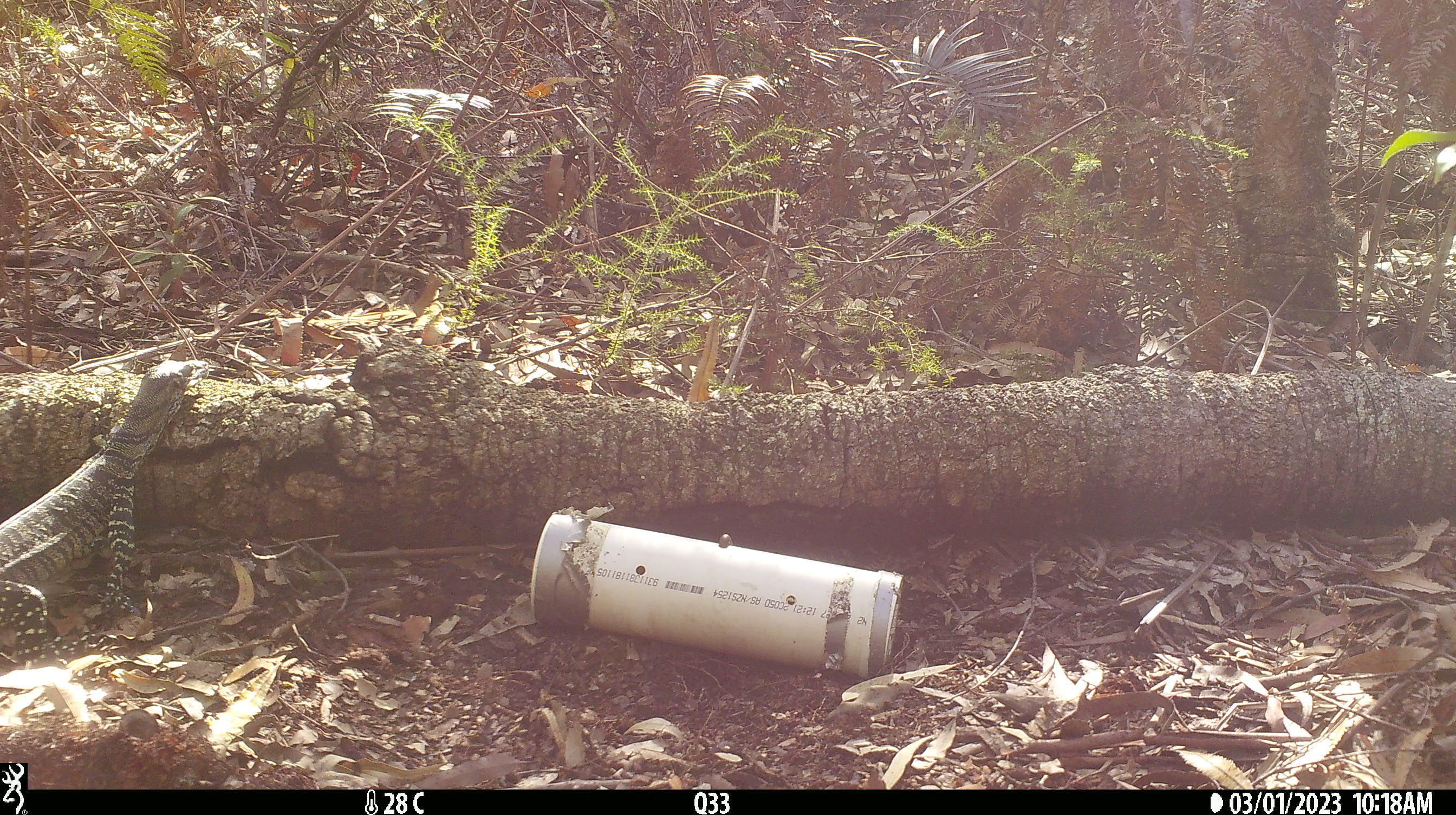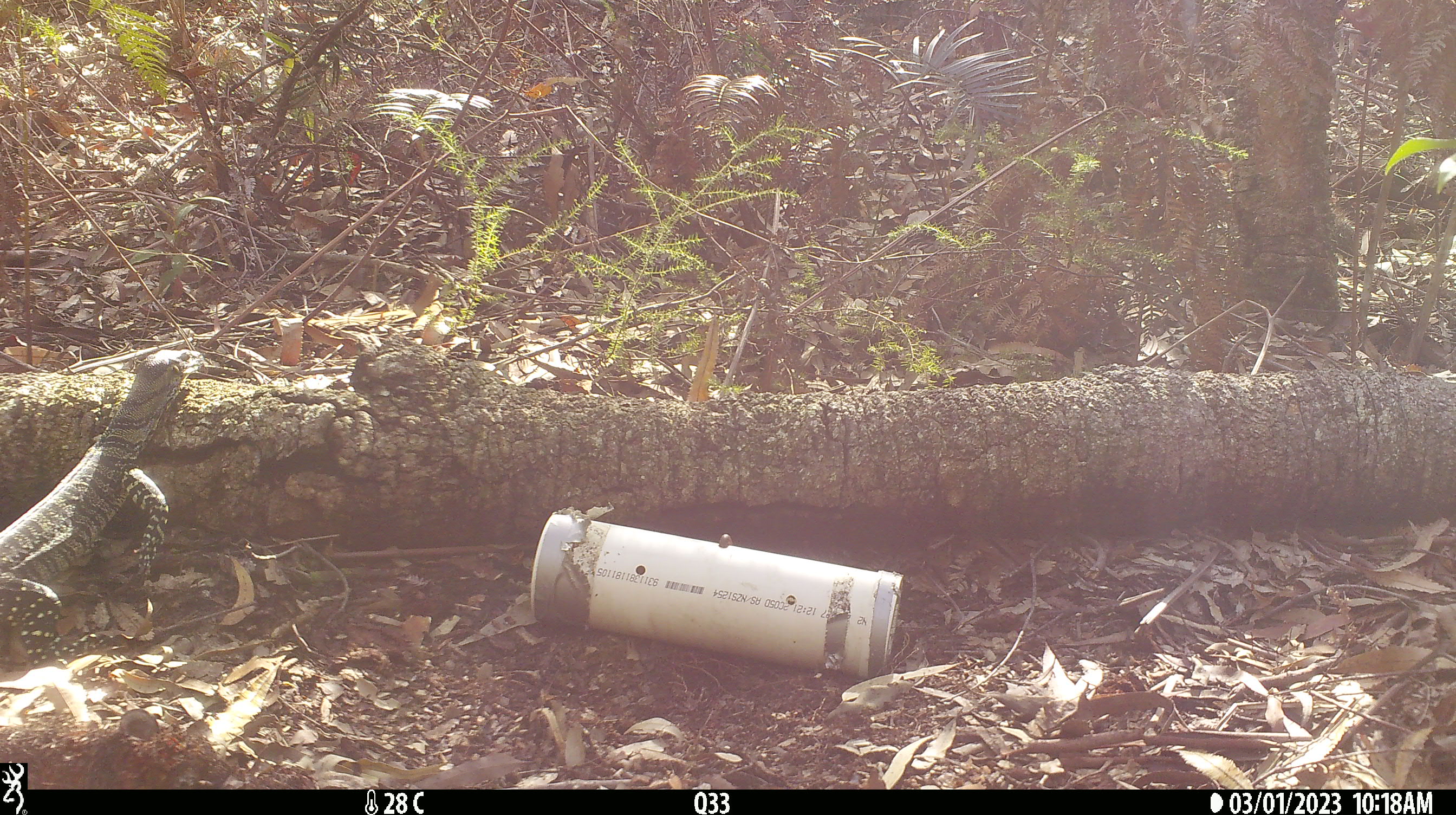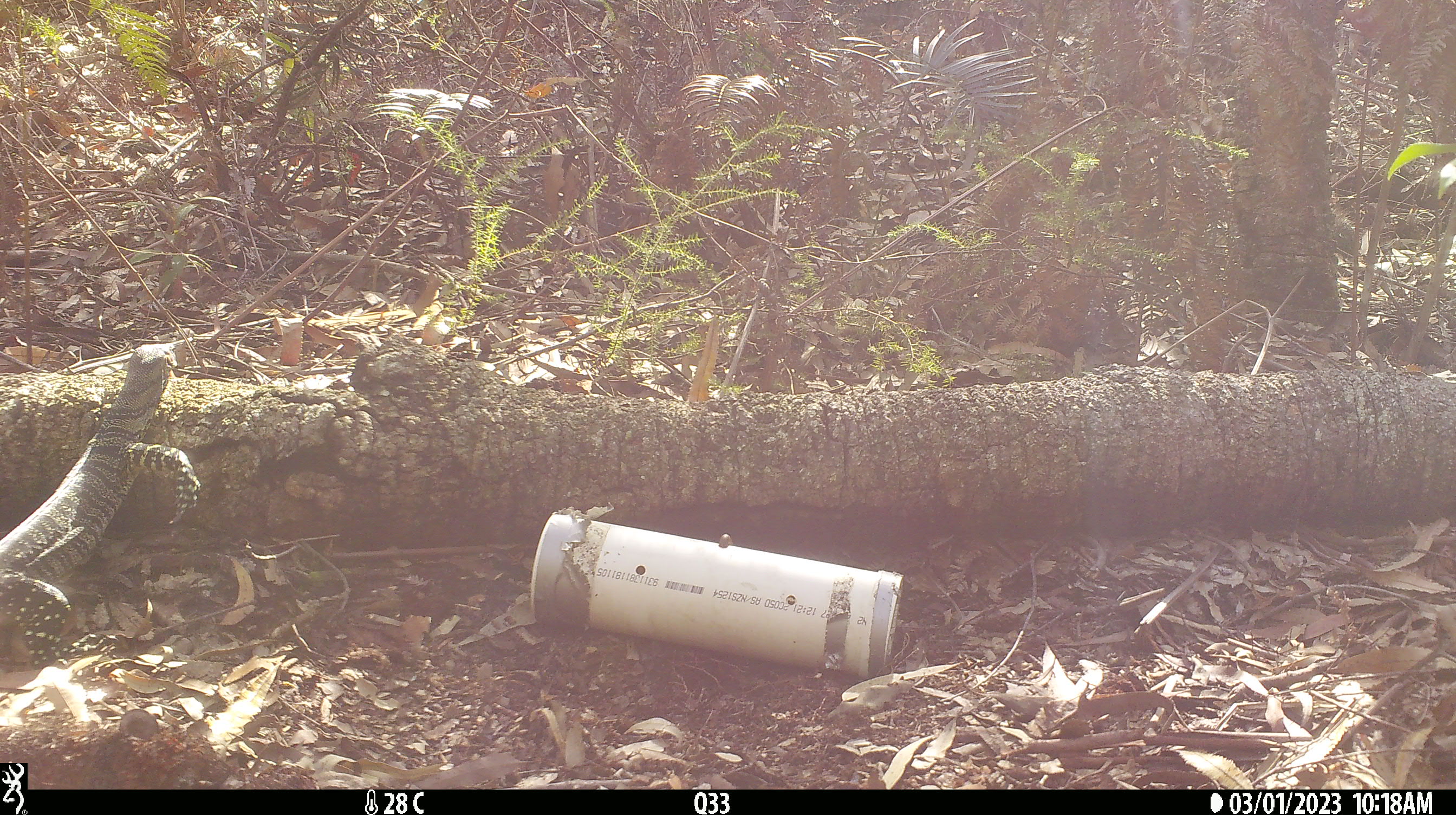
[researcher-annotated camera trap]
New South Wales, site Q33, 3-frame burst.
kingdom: Animalia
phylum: Chordata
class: Reptilia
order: Squamata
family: Varanidae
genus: Varanus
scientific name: Varanus varius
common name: lace monitor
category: goanna